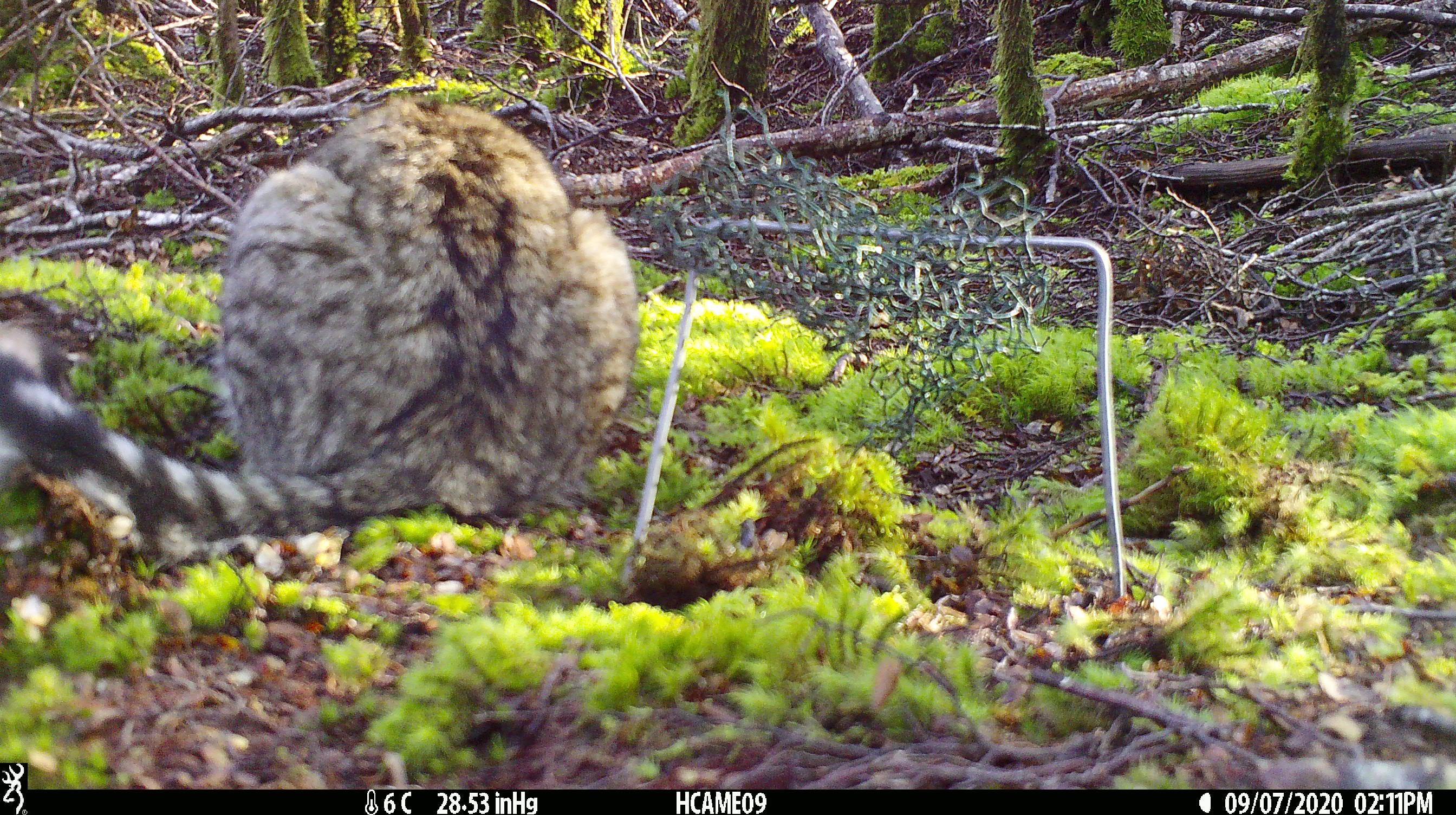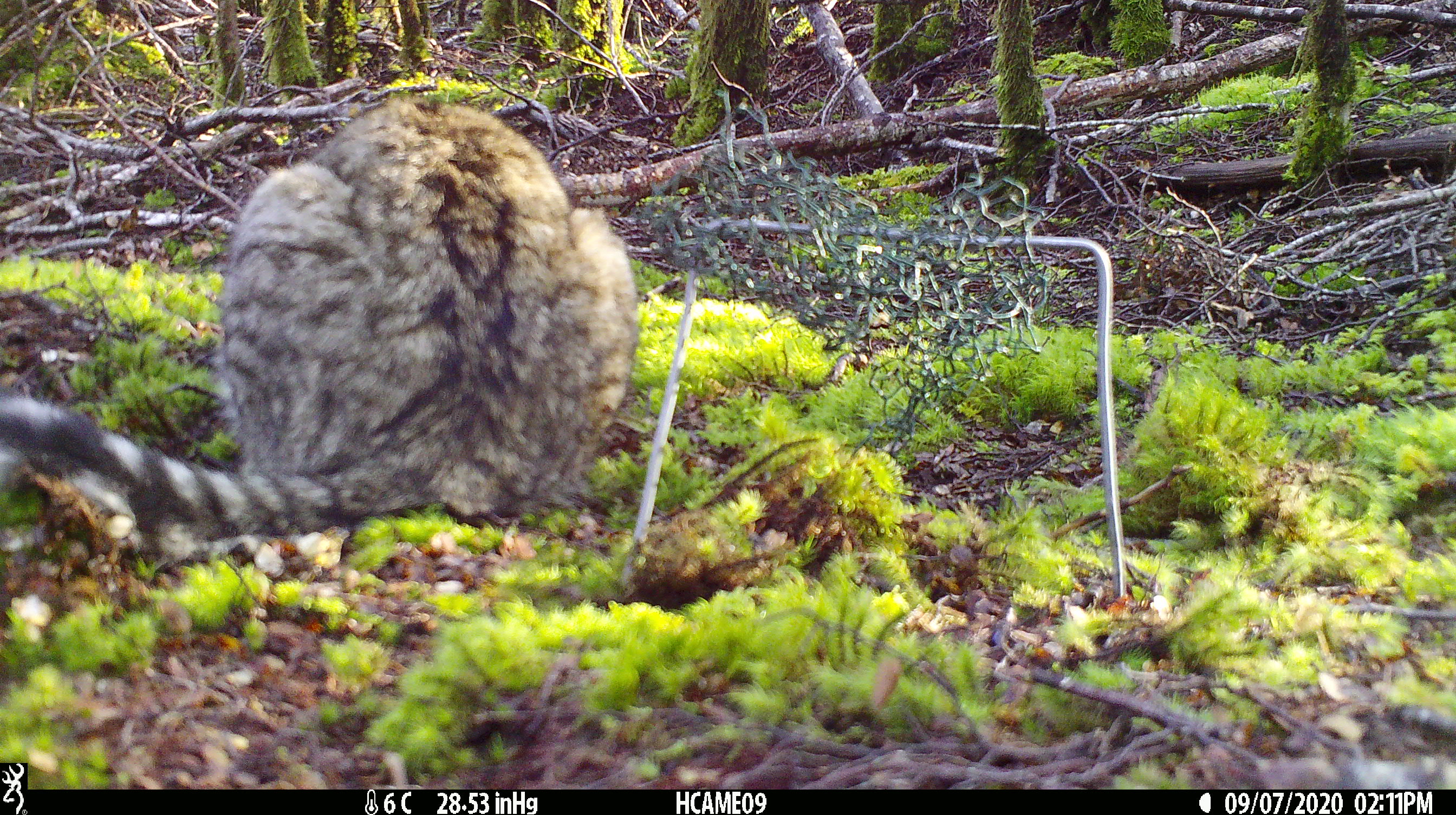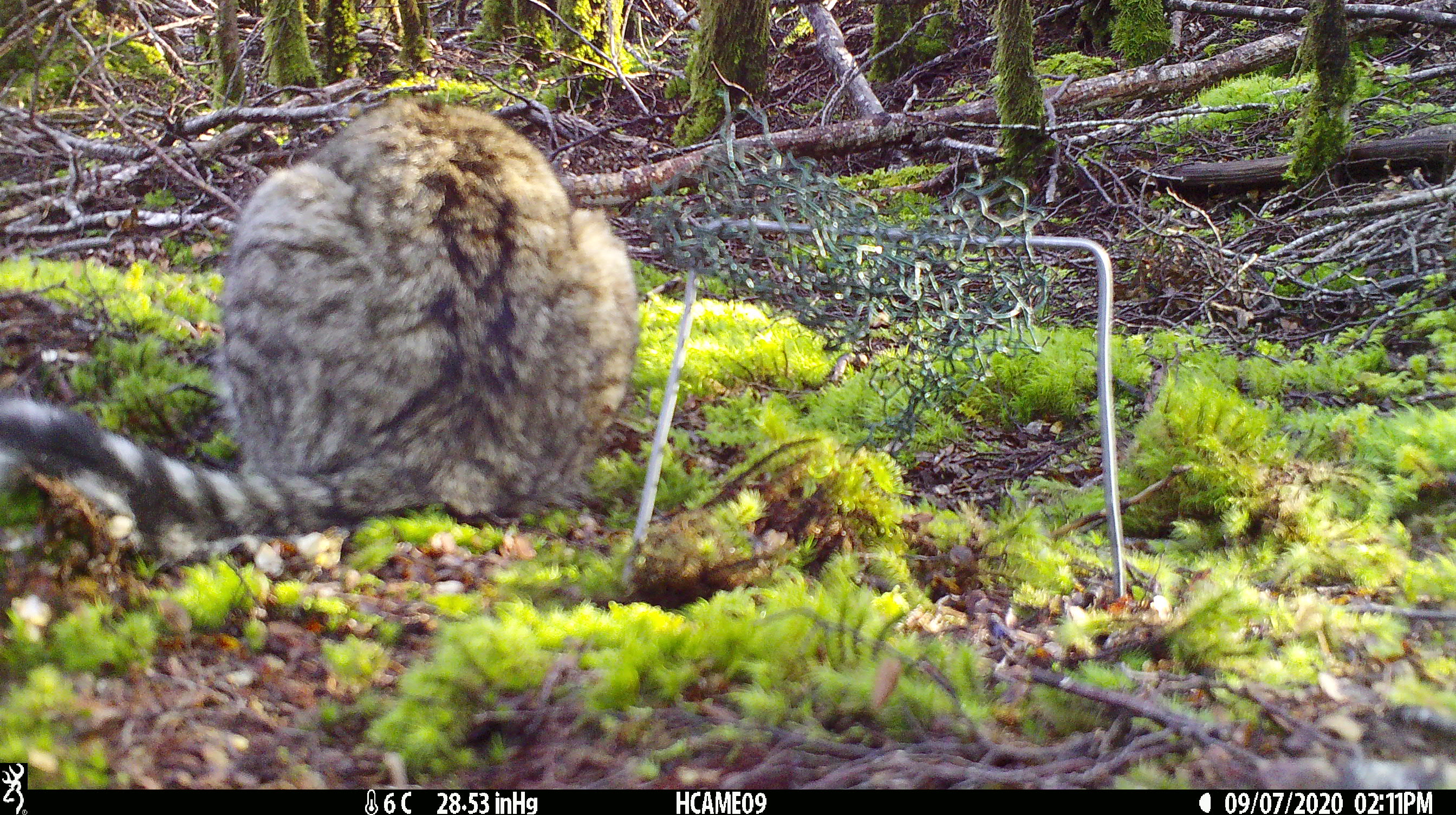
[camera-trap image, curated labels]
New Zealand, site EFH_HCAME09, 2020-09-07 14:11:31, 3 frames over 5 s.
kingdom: Animalia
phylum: Chordata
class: Mammalia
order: Carnivora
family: Felidae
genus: Felis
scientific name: Felis catus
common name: domestic cat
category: cat